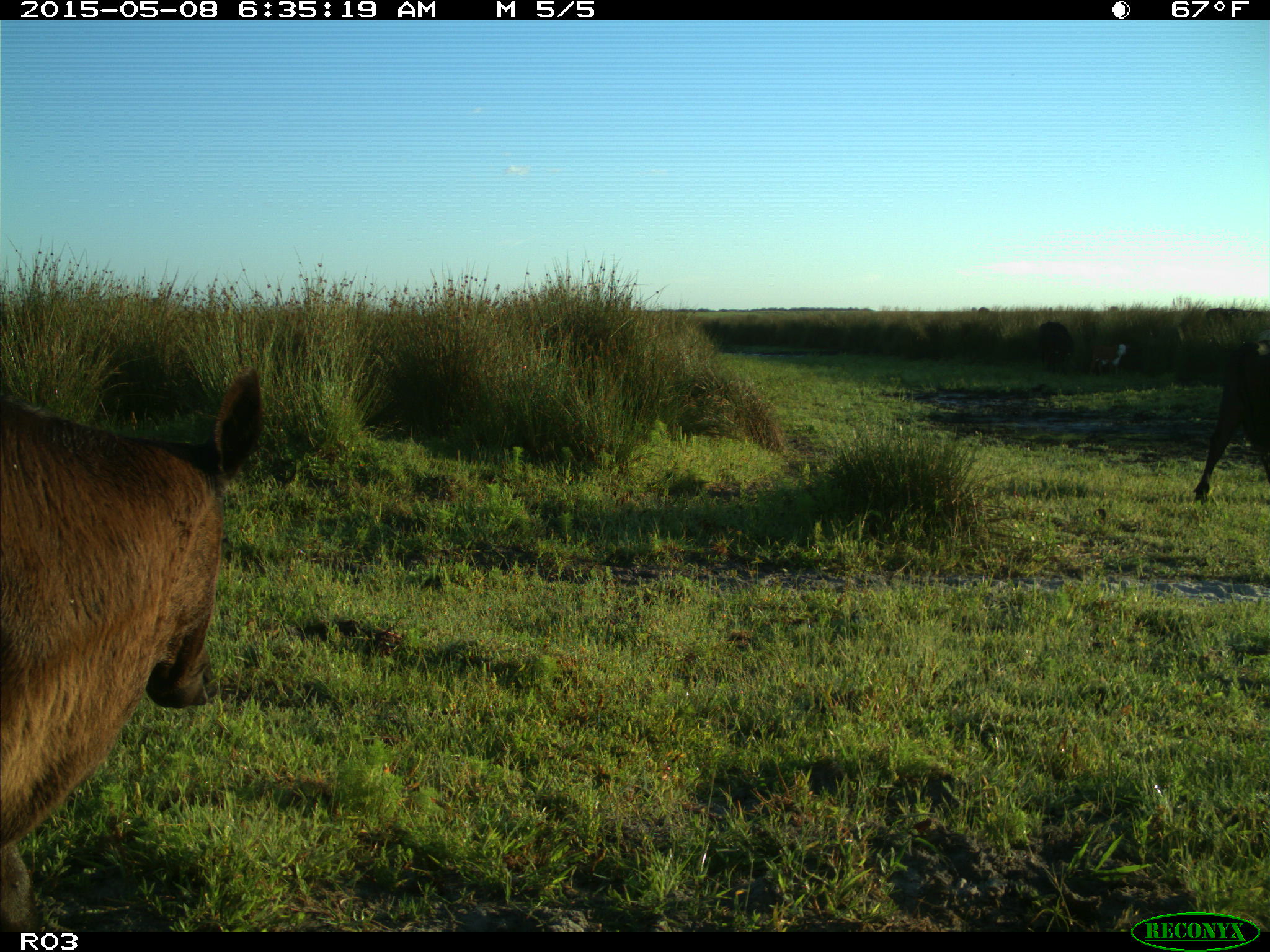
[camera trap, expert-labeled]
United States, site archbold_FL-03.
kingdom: Animalia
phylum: Chordata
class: Mammalia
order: Artiodactyla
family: Bovidae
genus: Bos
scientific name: Bos taurus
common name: domestic cow